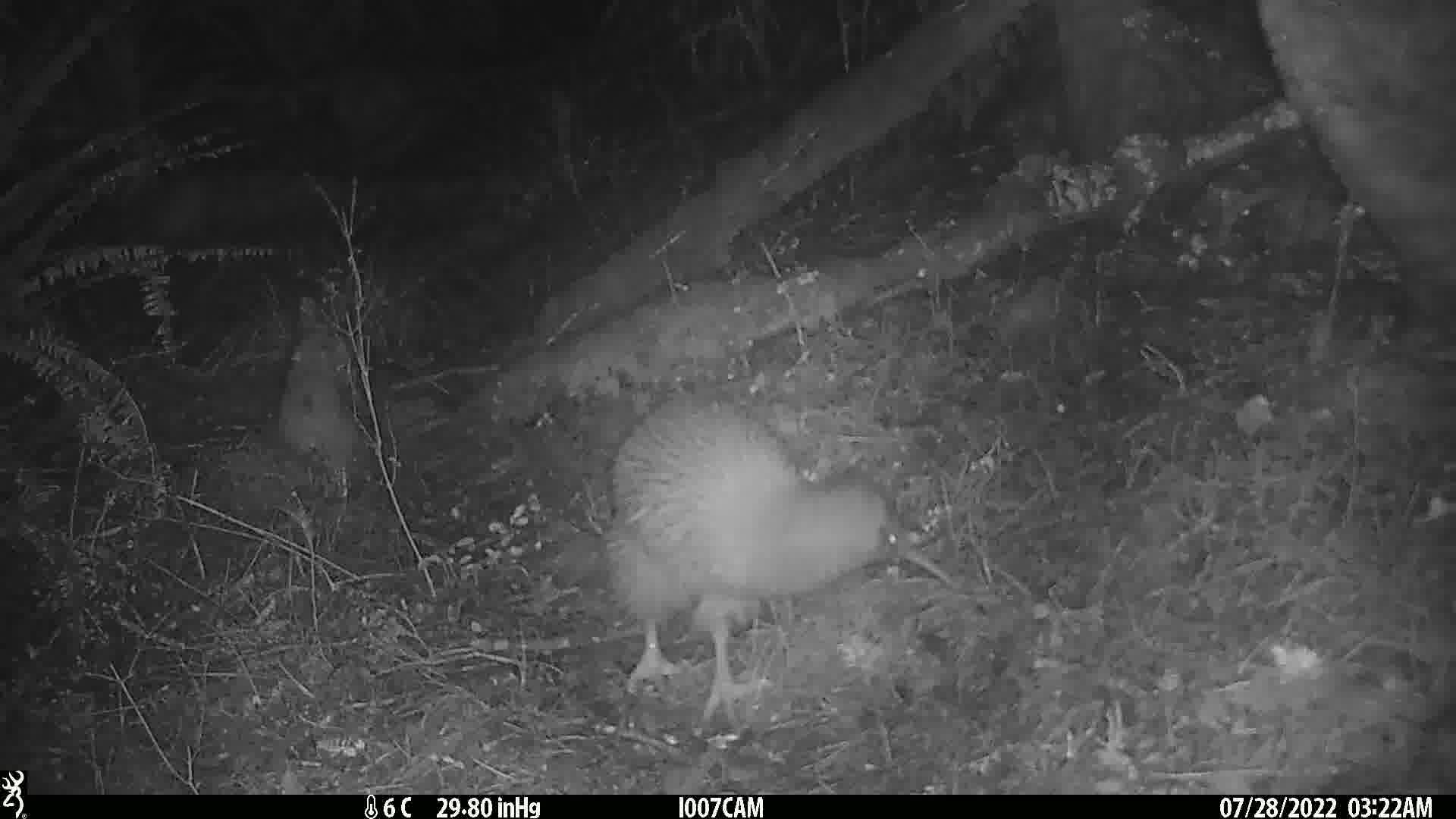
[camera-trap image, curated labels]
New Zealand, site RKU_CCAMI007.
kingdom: Animalia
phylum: Chordata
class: Aves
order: Apterygiformes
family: Apterygidae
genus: Apteryx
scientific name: Apteryx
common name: kiwi